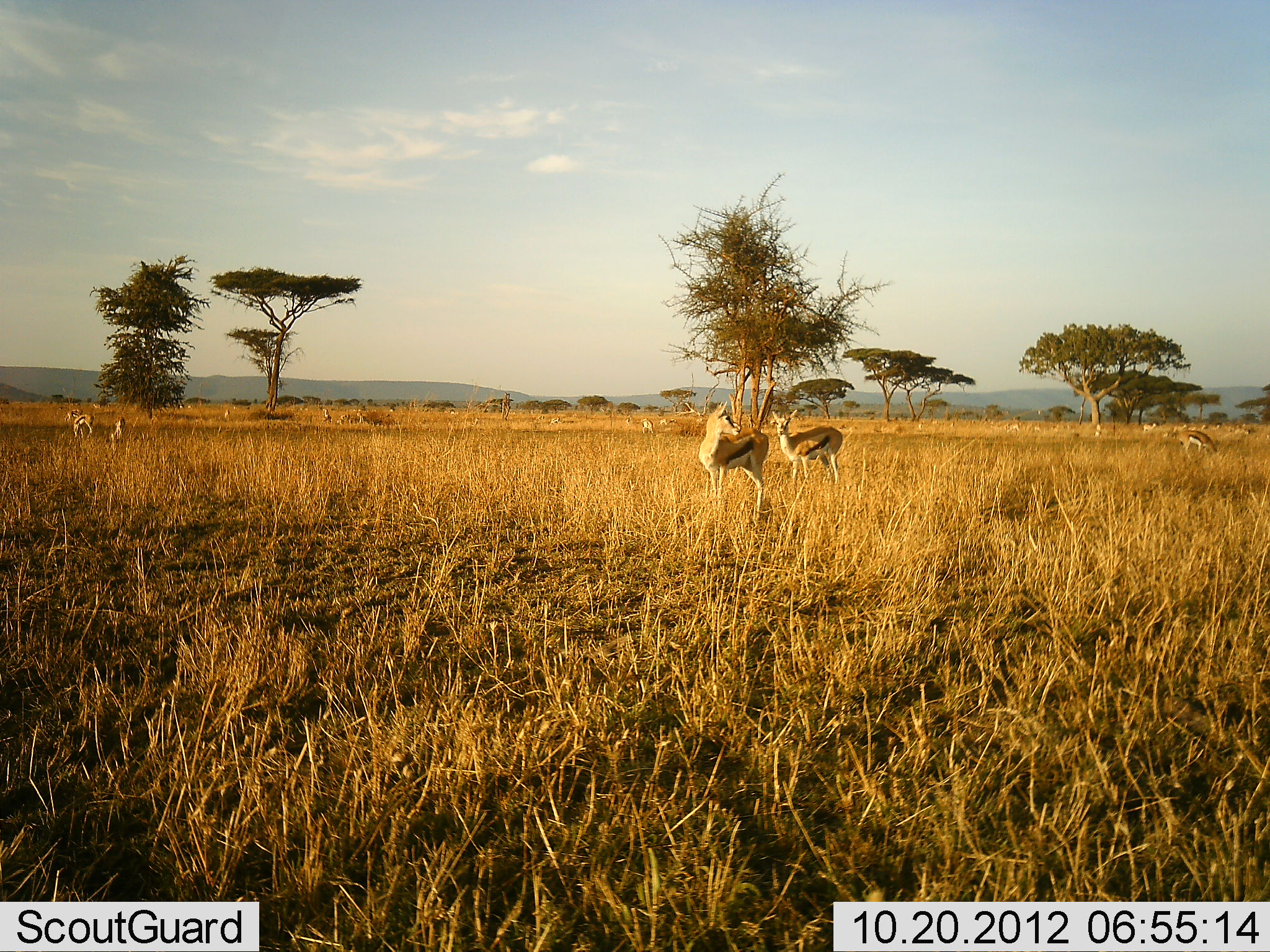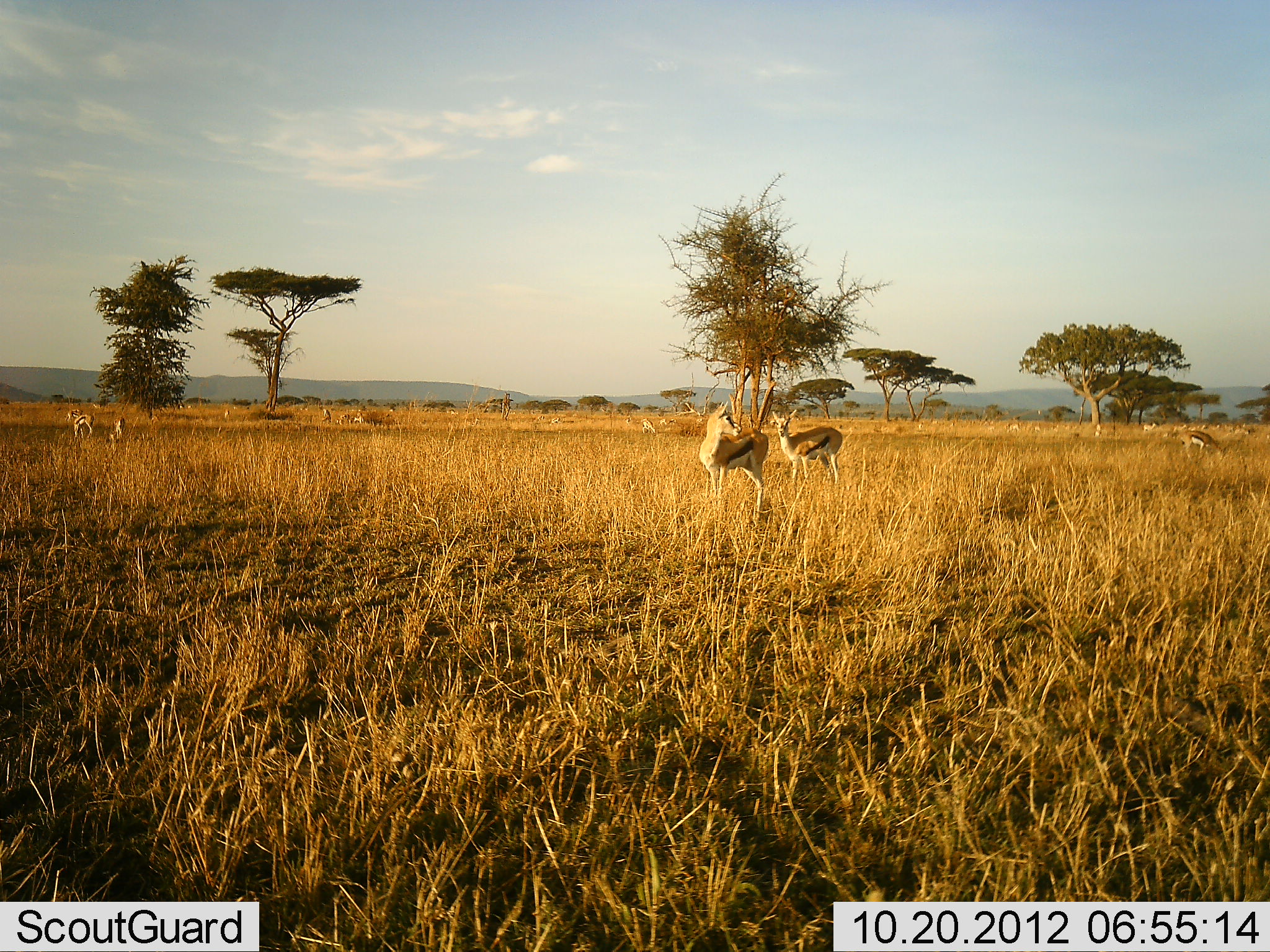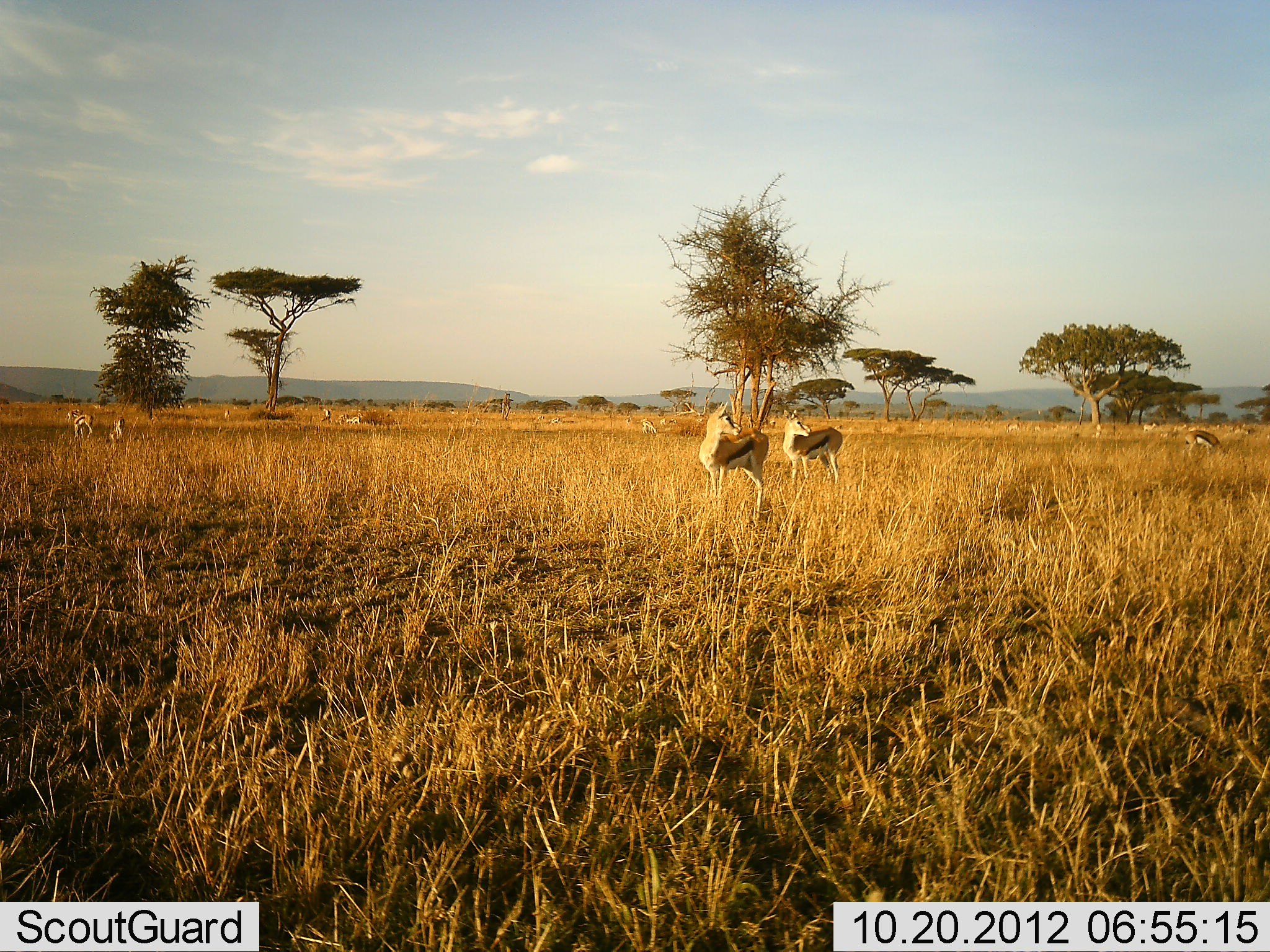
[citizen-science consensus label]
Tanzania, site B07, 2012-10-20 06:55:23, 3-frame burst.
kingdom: Animalia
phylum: Chordata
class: Mammalia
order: Artiodactyla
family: Bovidae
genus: Eudorcas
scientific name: Eudorcas thomsonii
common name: thomson's gazelle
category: gazellethomsons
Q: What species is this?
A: Gazellethomsons (thomson's gazelle) (Eudorcas thomsonii).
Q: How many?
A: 11-50.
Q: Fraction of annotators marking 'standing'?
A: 80%.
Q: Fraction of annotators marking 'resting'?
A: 10%.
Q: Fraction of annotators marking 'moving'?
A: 10%.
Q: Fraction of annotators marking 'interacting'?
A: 0%.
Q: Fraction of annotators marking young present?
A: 0%.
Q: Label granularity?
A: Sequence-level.